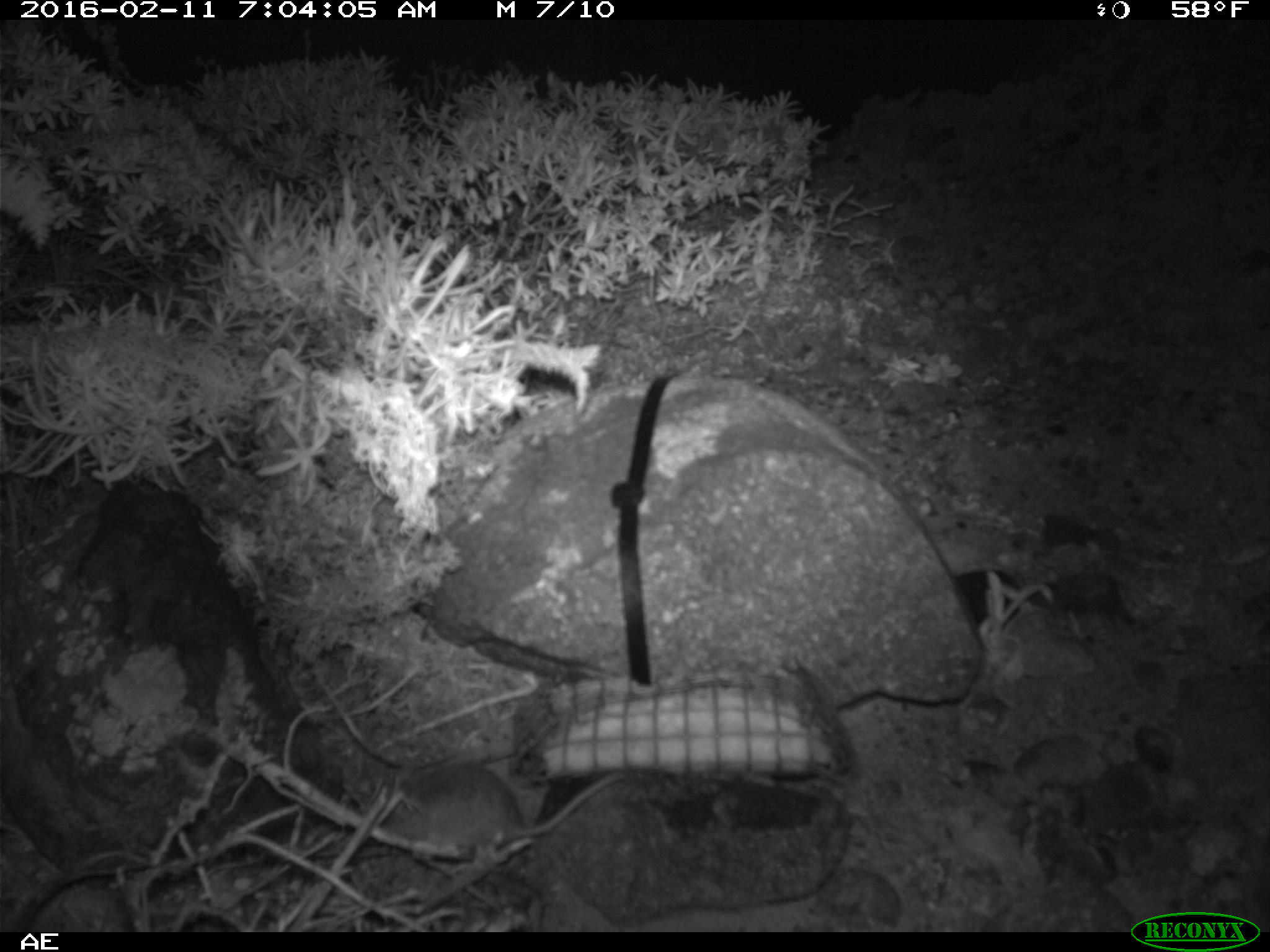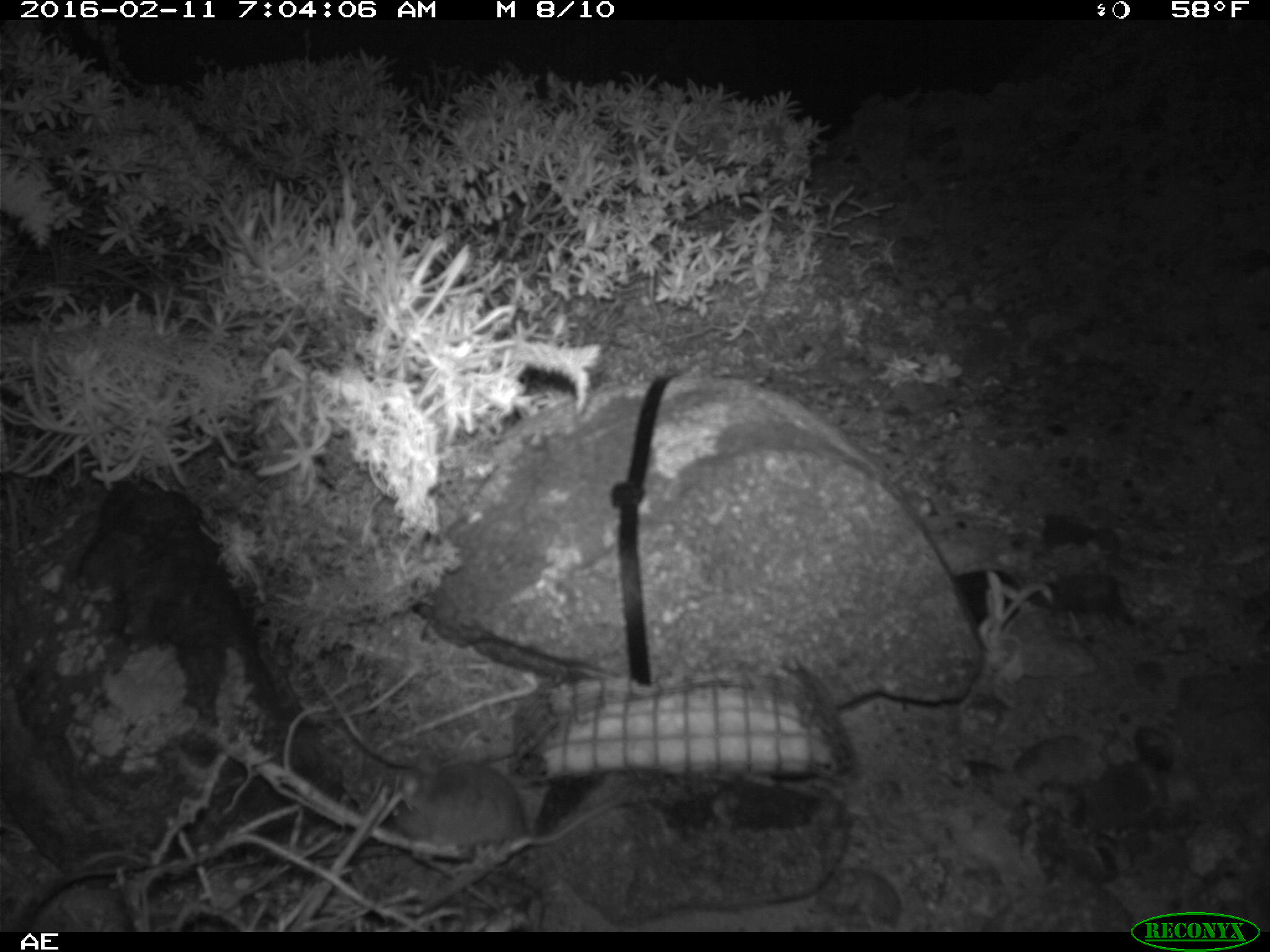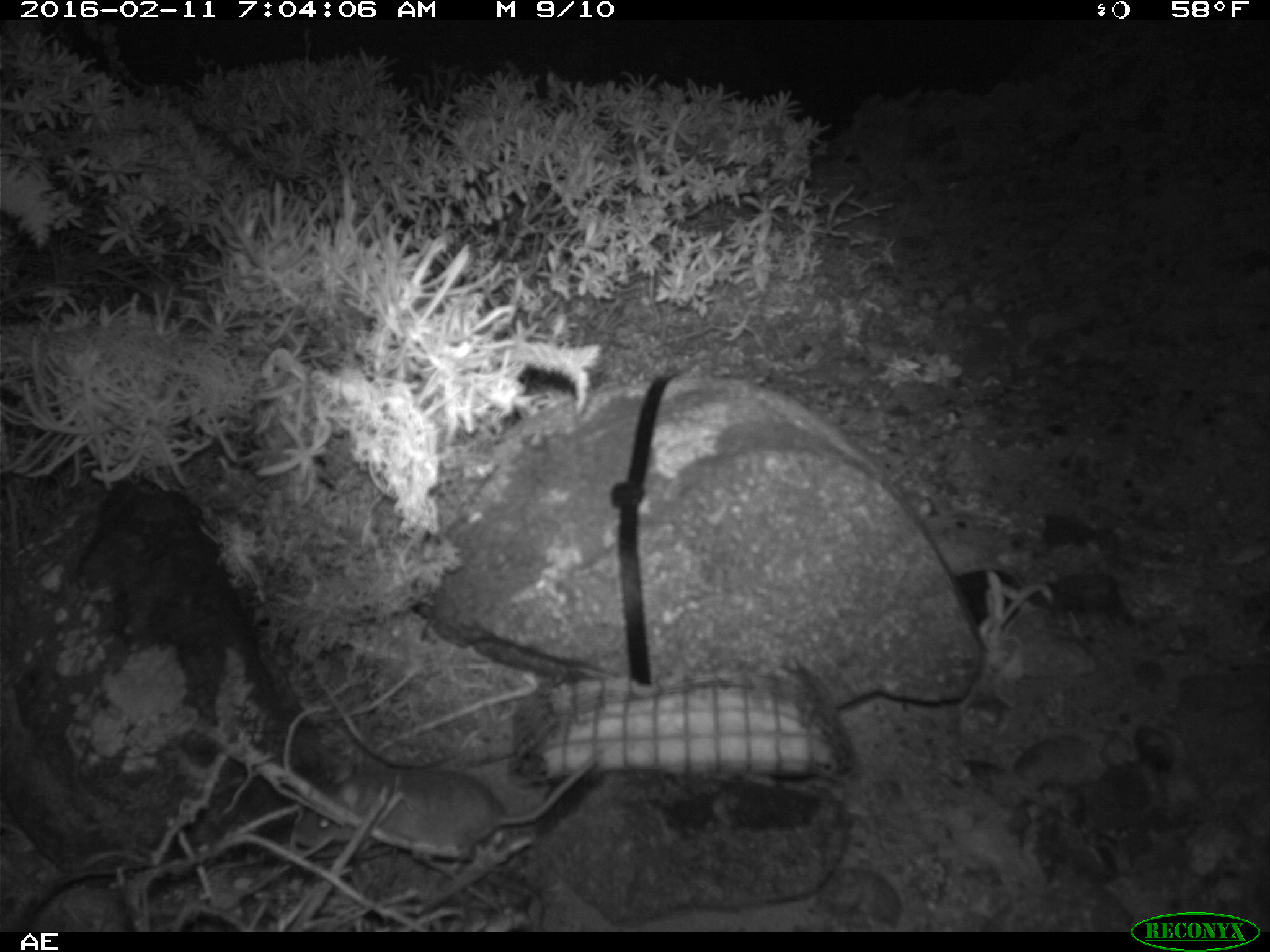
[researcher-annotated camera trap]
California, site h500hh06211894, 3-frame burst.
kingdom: Animalia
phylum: Chordata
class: Mammalia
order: Rodentia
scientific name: Rodentia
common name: rodent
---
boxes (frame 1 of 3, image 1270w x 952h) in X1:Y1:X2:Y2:
rodent: 337:755:625:857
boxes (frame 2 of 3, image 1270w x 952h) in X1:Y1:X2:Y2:
rodent: 394:749:628:858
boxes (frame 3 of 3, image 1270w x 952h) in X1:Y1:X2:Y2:
rodent: 290:743:608:865